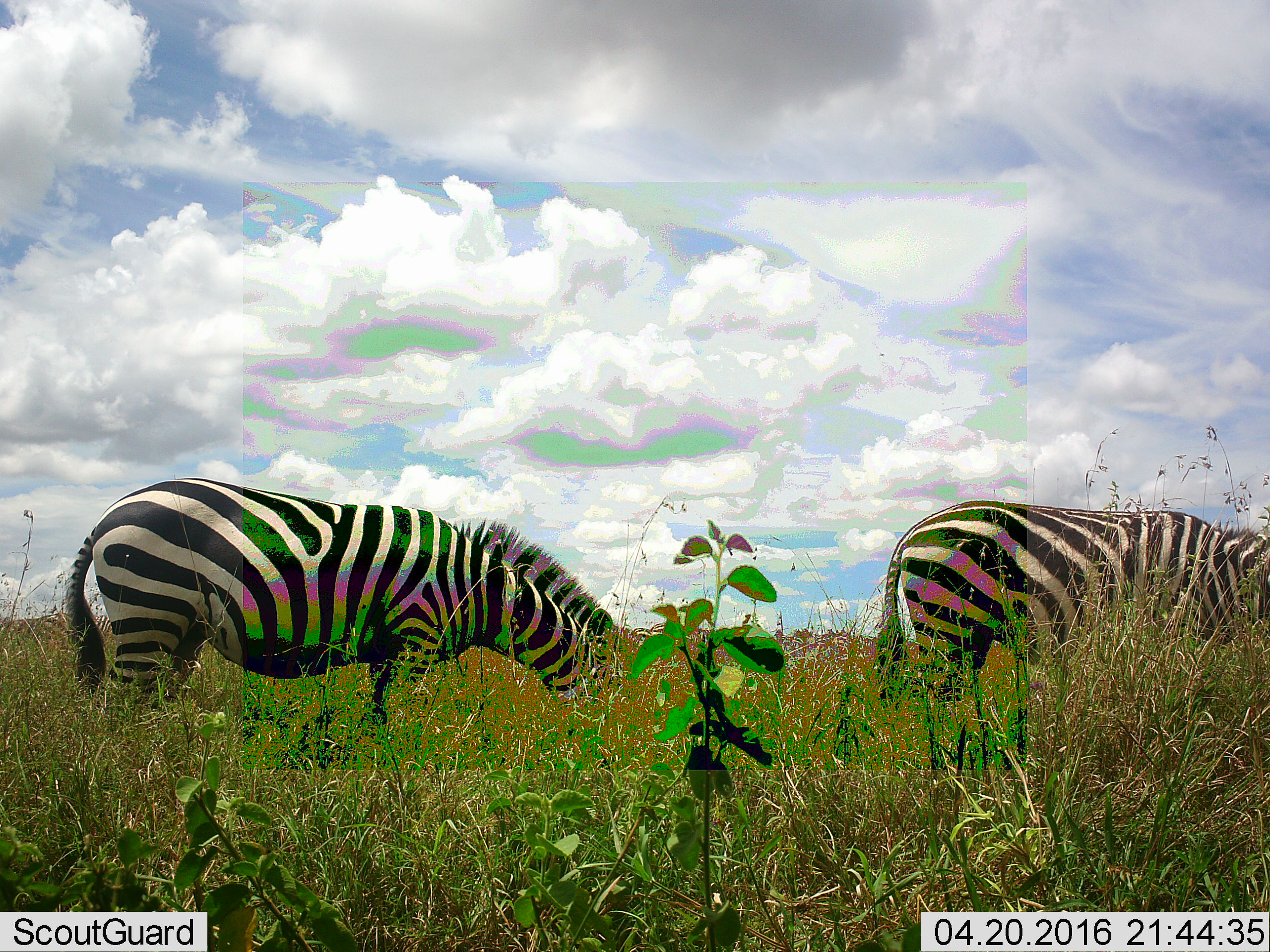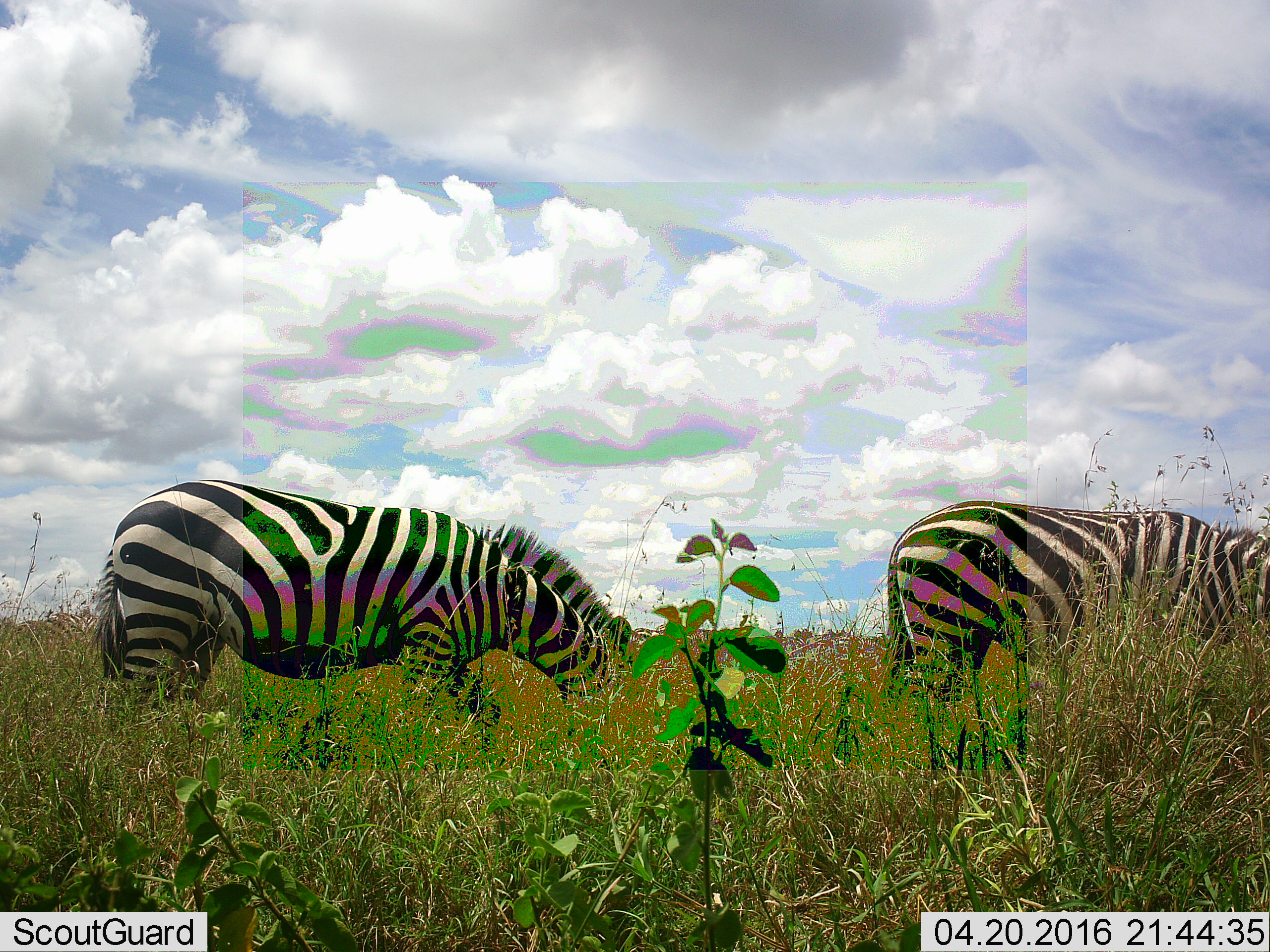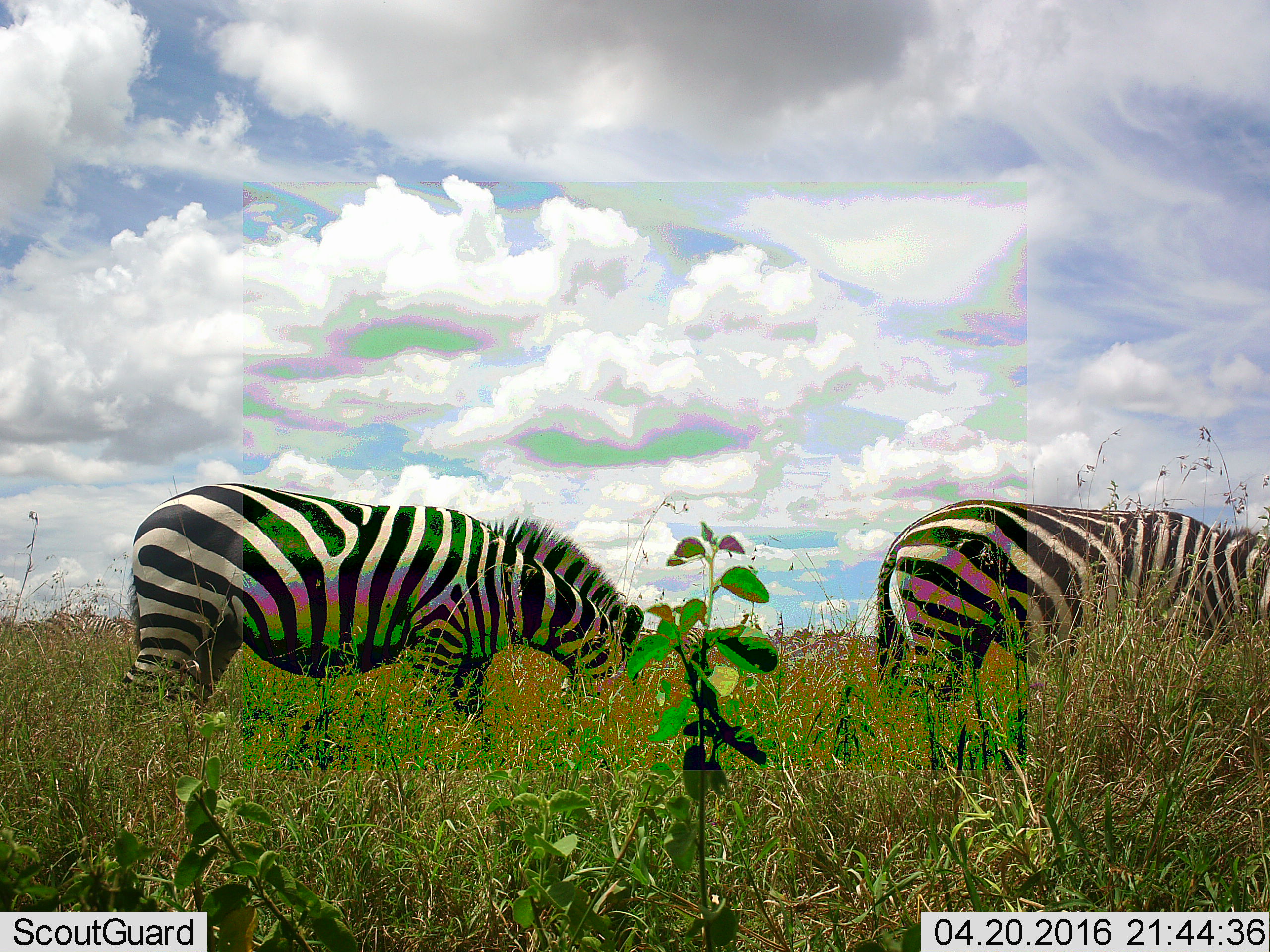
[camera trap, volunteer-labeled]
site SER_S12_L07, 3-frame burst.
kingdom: Animalia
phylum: Chordata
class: Mammalia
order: Perissodactyla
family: Equidae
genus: Equus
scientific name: Equus quagga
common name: plains zebra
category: zebraplains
Zebraplains (plains zebra) (Equus quagga), count 2. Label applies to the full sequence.